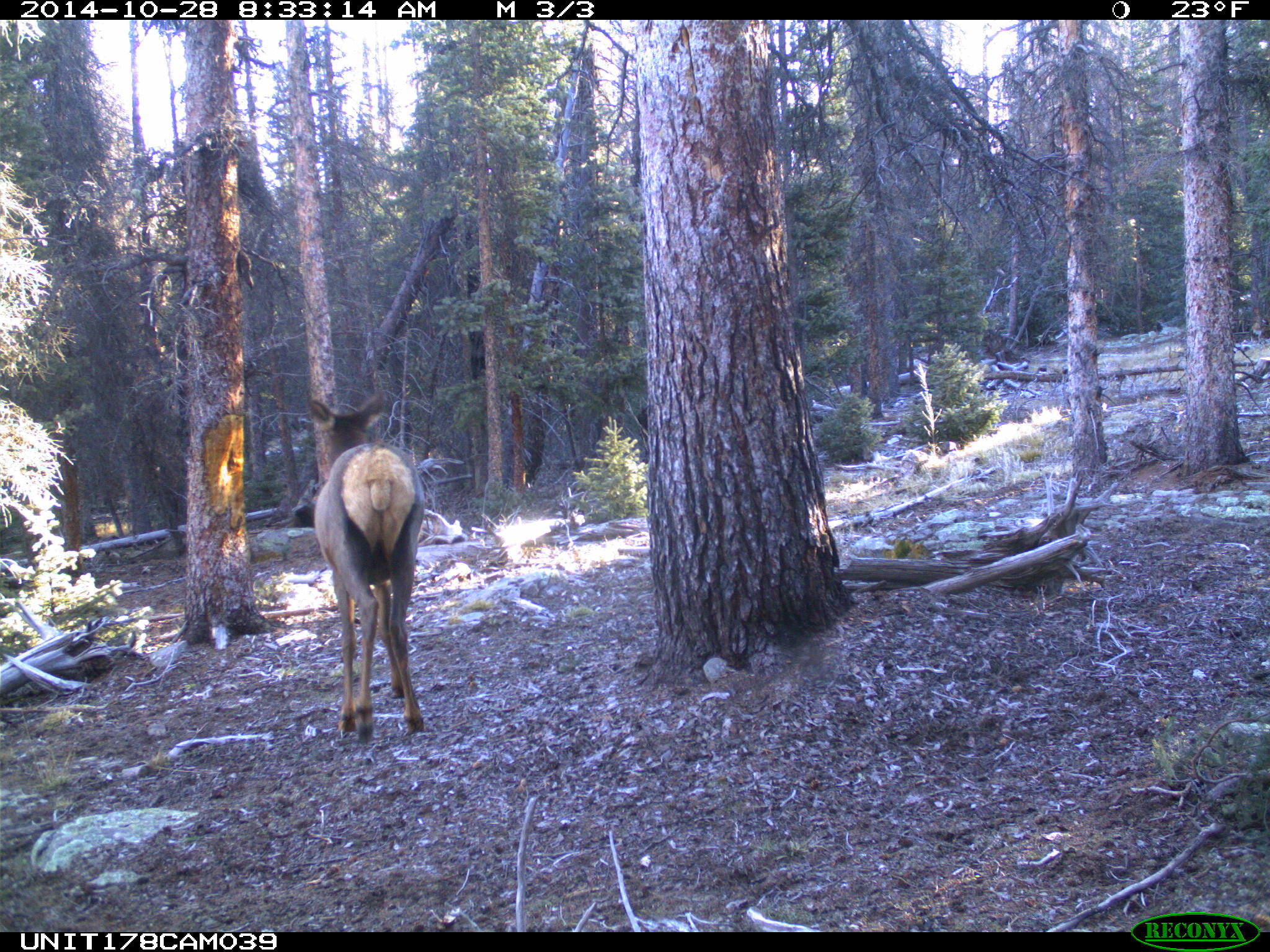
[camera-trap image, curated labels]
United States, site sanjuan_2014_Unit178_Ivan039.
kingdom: Animalia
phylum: Chordata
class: Mammalia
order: Artiodactyla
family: Cervidae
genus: Cervus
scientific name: Cervus elaphus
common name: red deer